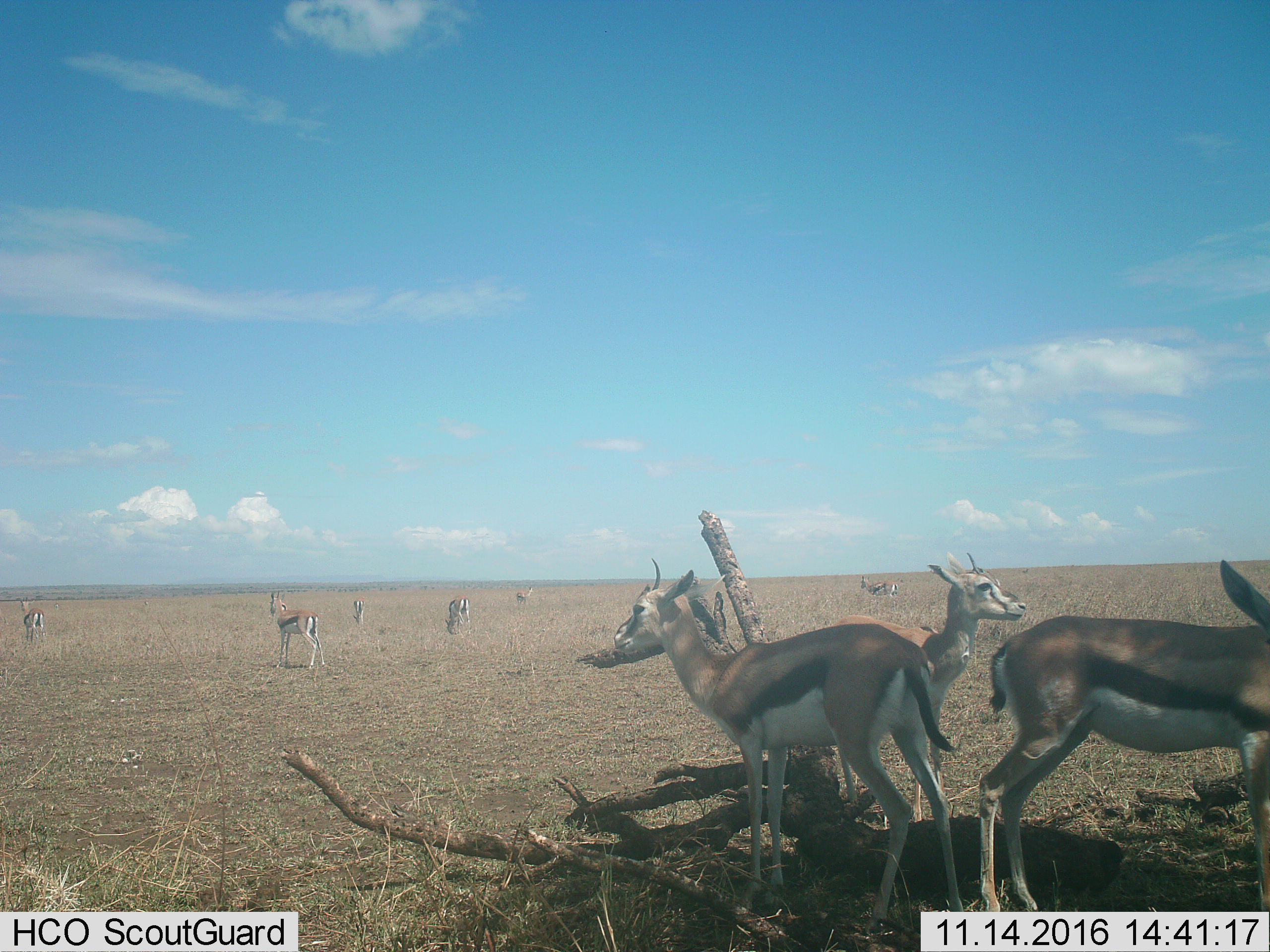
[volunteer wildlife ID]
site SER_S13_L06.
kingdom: Animalia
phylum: Chordata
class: Mammalia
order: Artiodactyla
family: Bovidae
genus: Eudorcas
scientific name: Eudorcas thomsonii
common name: thomson's gazelle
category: gazellethomsons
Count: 9.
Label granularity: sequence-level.